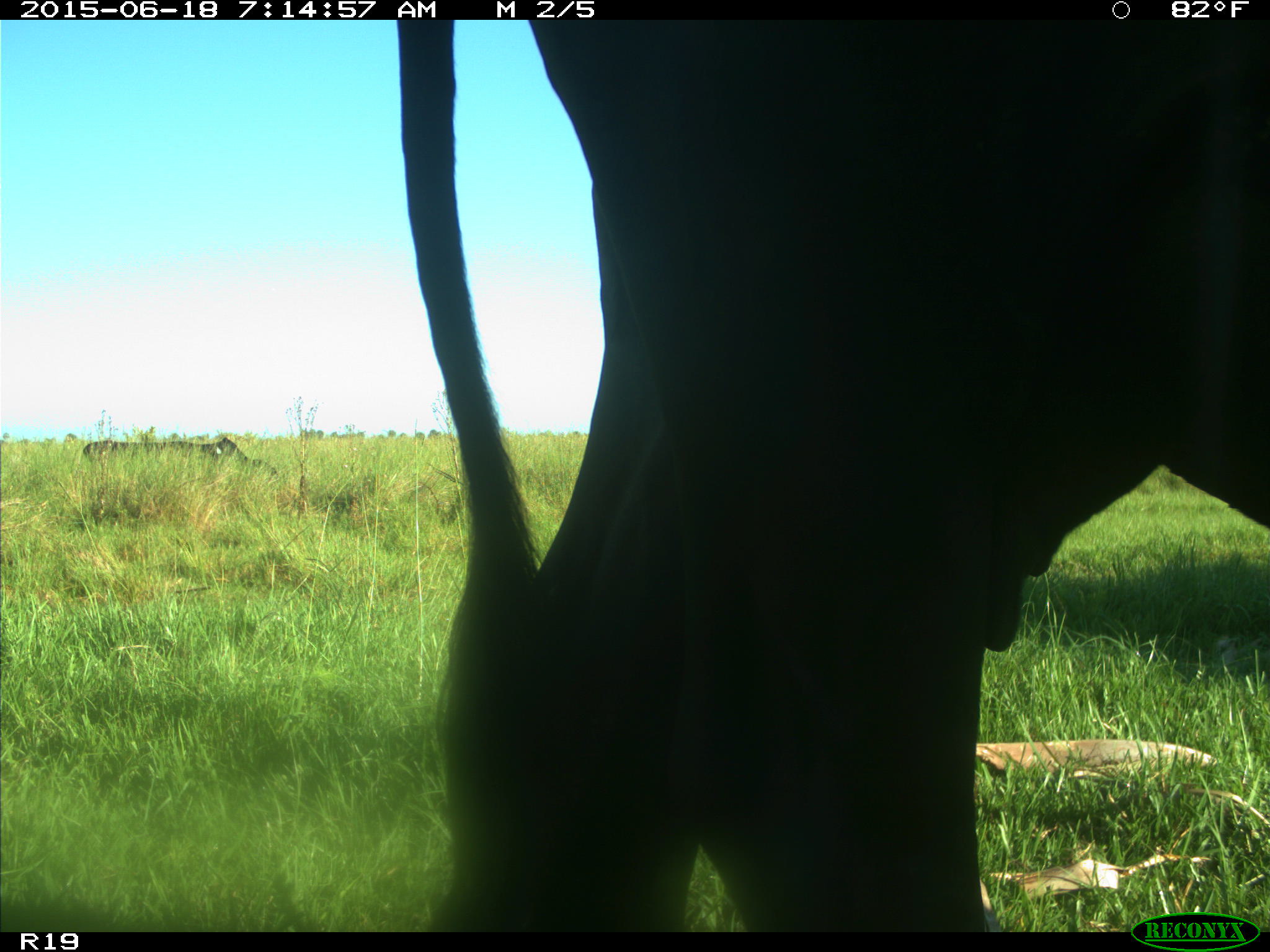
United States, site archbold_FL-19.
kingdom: Animalia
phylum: Chordata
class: Mammalia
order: Artiodactyla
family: Bovidae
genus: Bos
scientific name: Bos taurus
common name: domestic cow